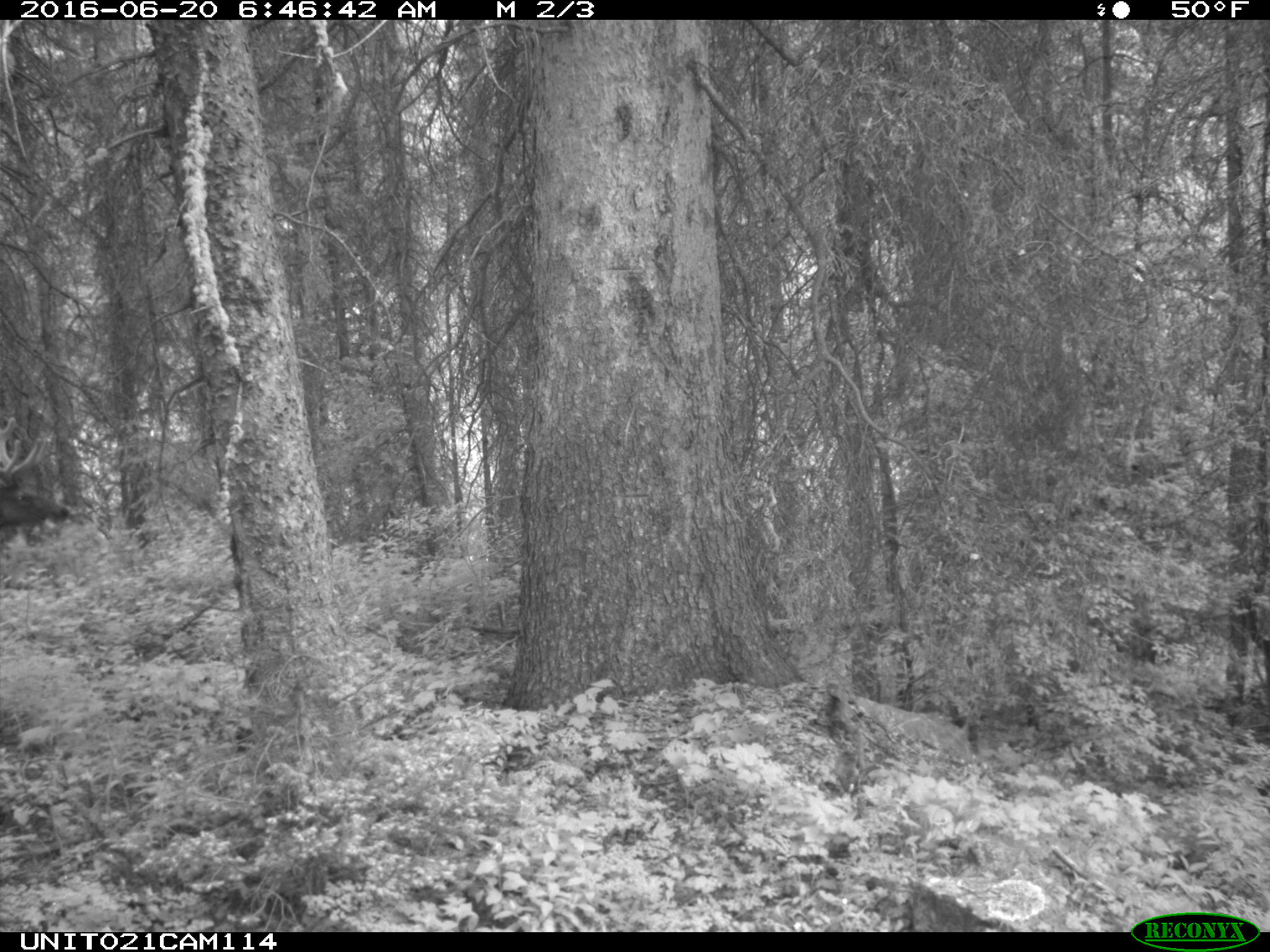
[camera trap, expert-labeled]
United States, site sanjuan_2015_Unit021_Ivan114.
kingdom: Animalia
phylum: Chordata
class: Mammalia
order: Artiodactyla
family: Cervidae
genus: Cervus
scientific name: Cervus elaphus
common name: red deer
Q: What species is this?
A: Cervus elaphus (red deer).